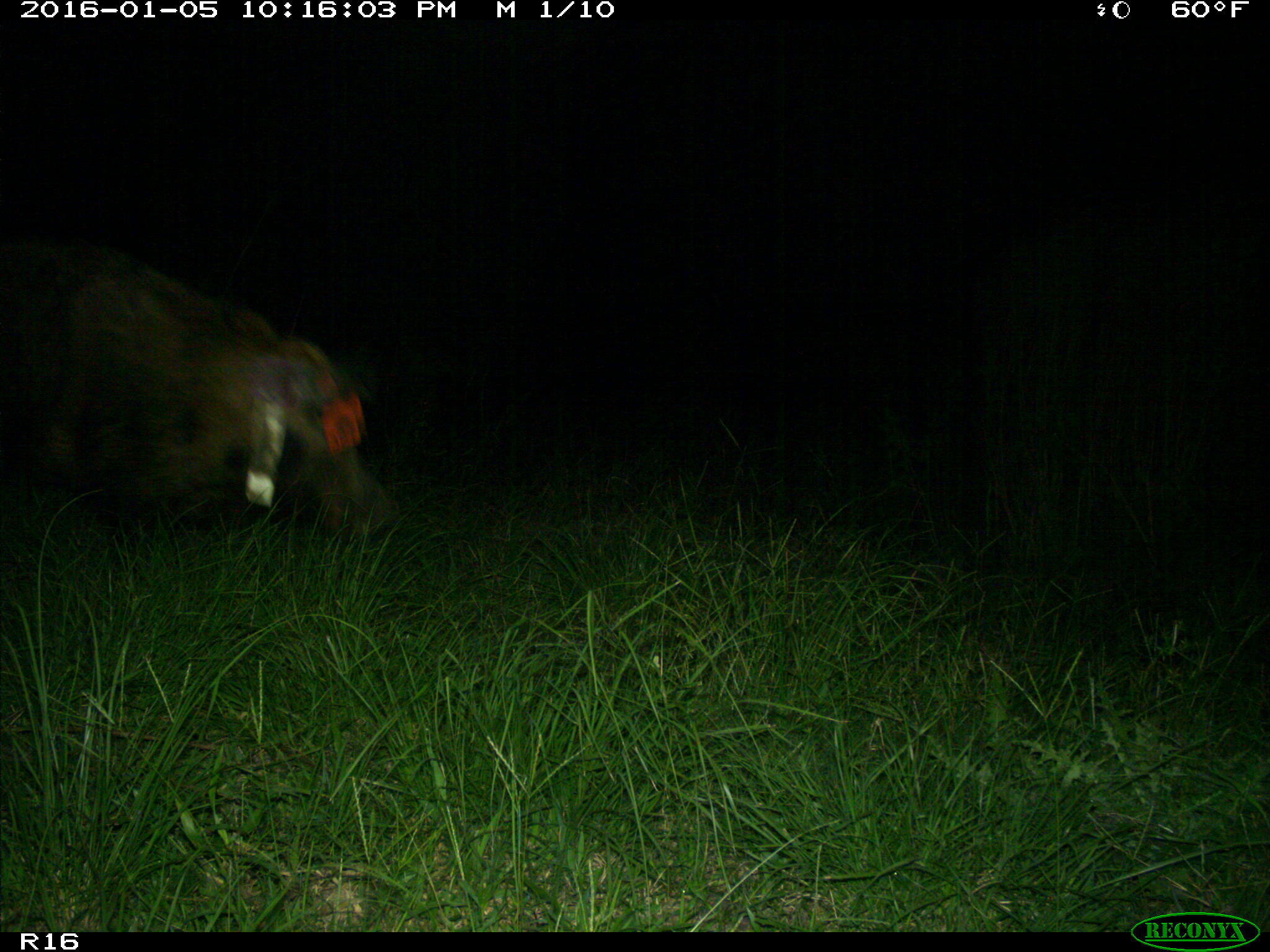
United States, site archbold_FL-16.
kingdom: Animalia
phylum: Chordata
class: Mammalia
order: Artiodactyla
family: Suidae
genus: Sus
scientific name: Sus scrofa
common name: wild boar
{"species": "Sus scrofa (wild boar)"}